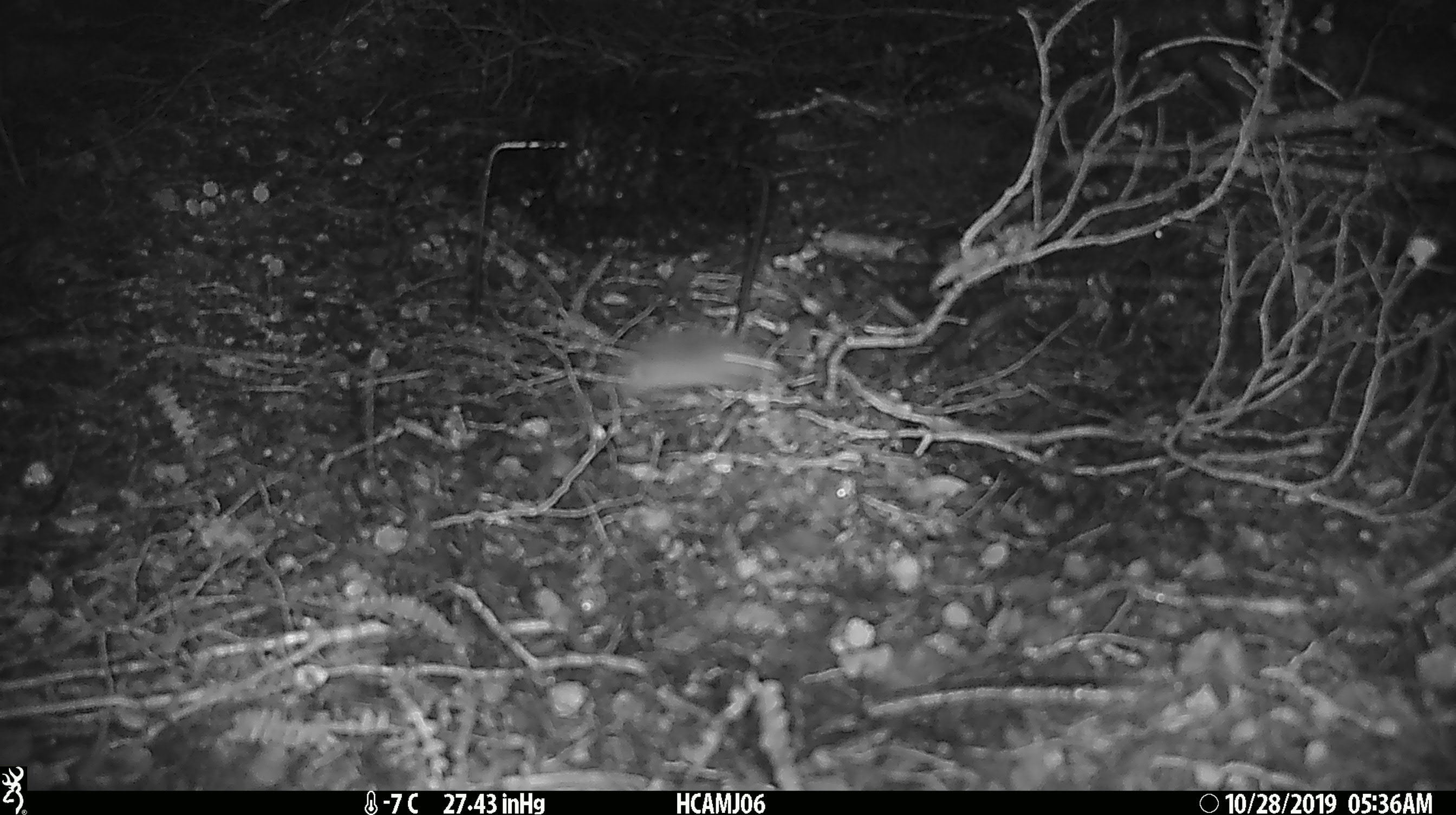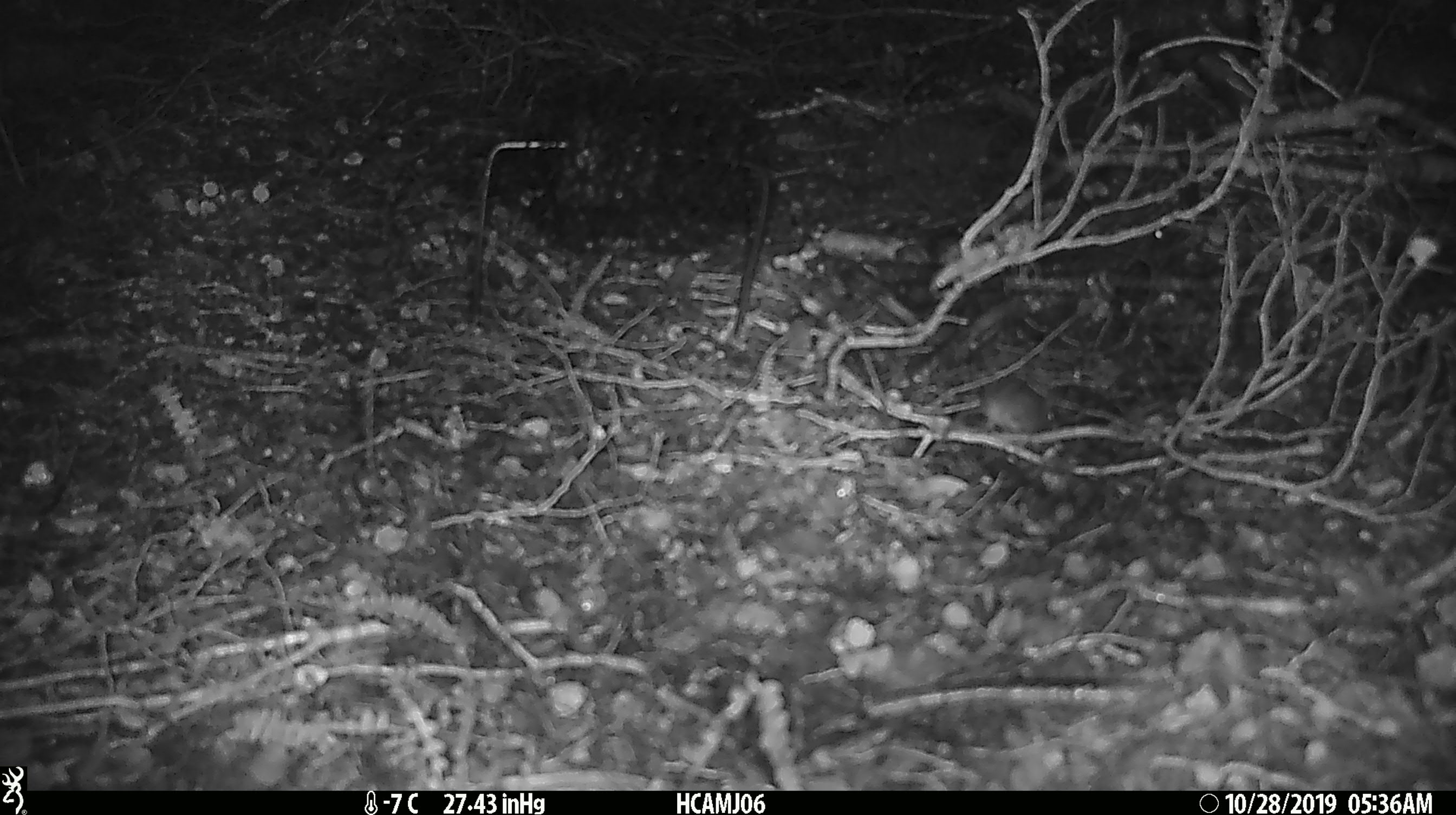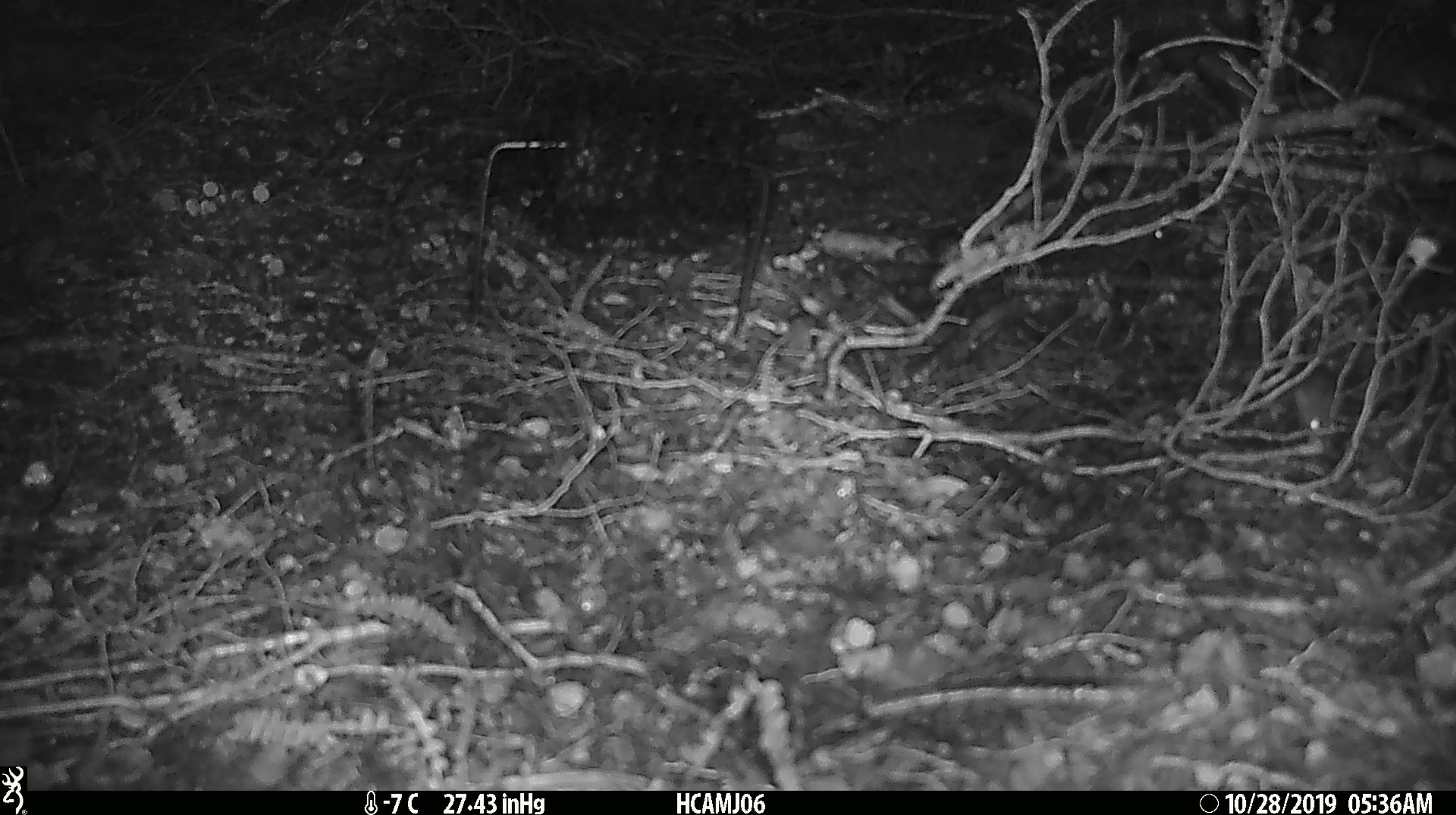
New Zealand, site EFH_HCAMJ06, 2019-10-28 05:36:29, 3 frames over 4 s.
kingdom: Animalia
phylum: Chordata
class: Mammalia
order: Rodentia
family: Muridae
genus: Mus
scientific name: Mus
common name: mouse